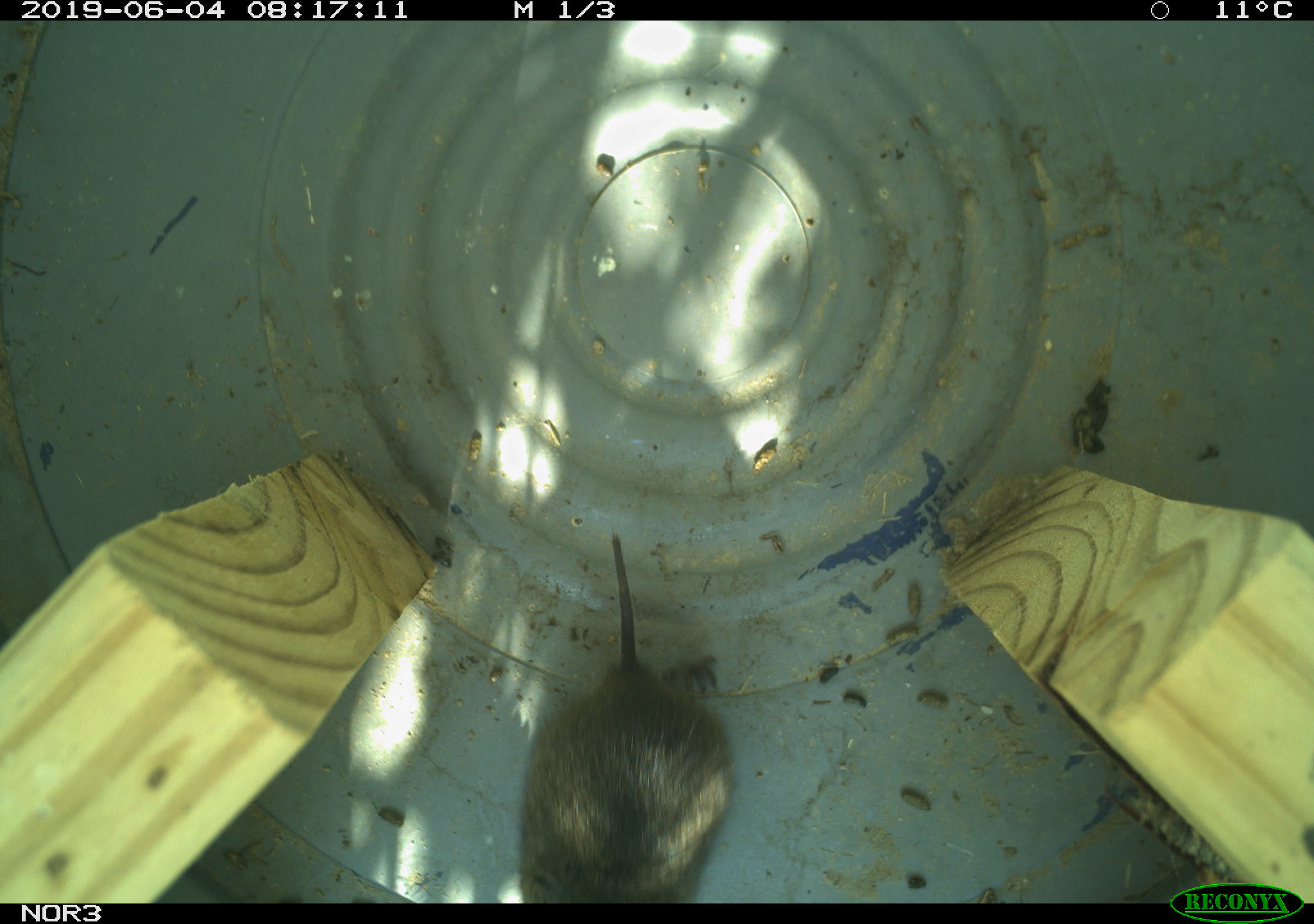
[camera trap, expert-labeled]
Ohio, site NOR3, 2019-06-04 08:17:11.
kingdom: Animalia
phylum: Chordata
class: Mammalia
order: Rodentia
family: Cricetidae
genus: Microtus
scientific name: Microtus pennsylvanicus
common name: meadow vole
Meadow vole (Microtus pennsylvanicus).